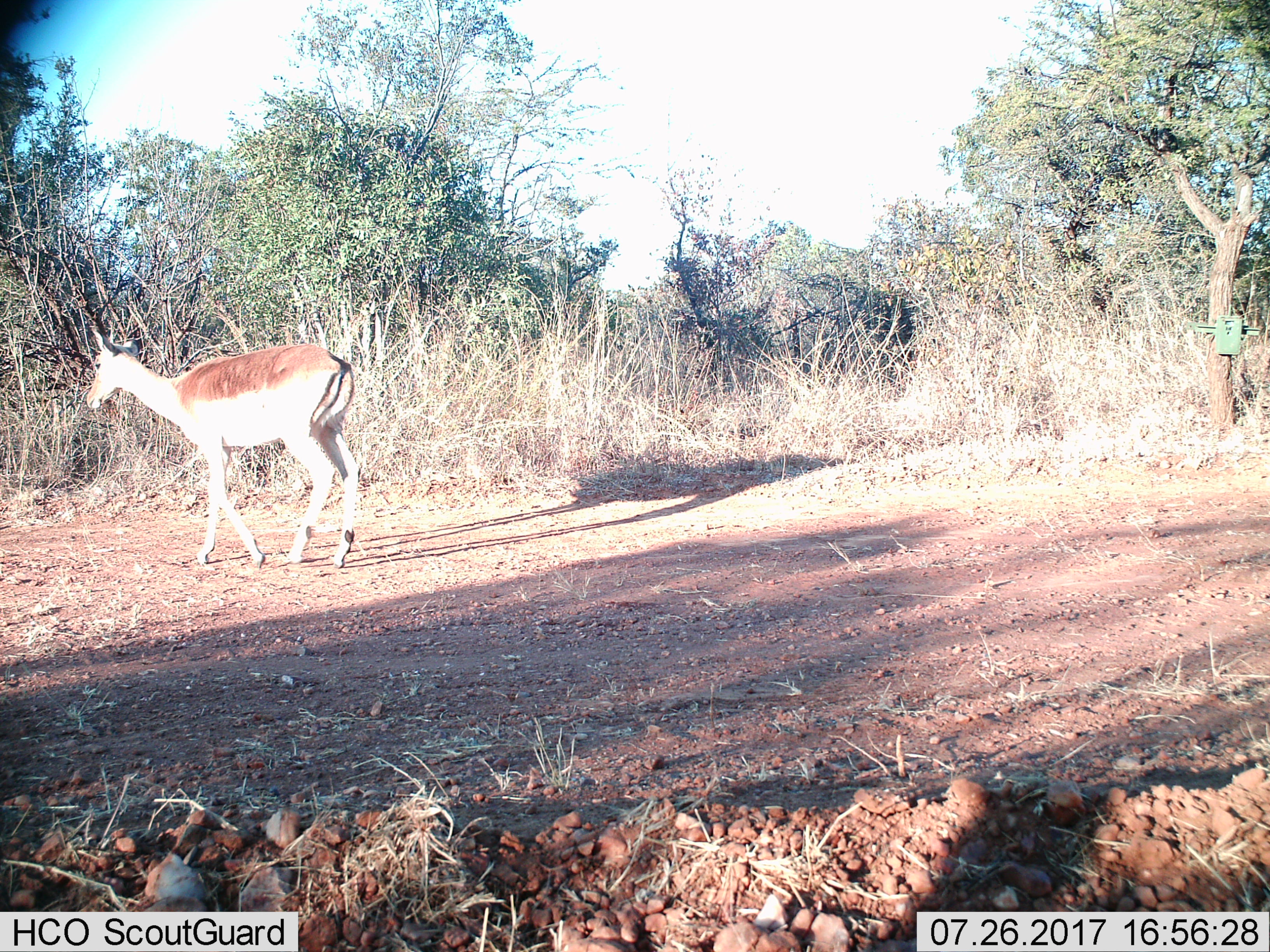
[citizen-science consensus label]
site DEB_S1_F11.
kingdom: Animalia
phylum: Chordata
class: Mammalia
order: Artiodactyla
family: Bovidae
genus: Aepyceros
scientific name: Aepyceros melampus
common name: impala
Impala (Aepyceros melampus), count 1. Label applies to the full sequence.